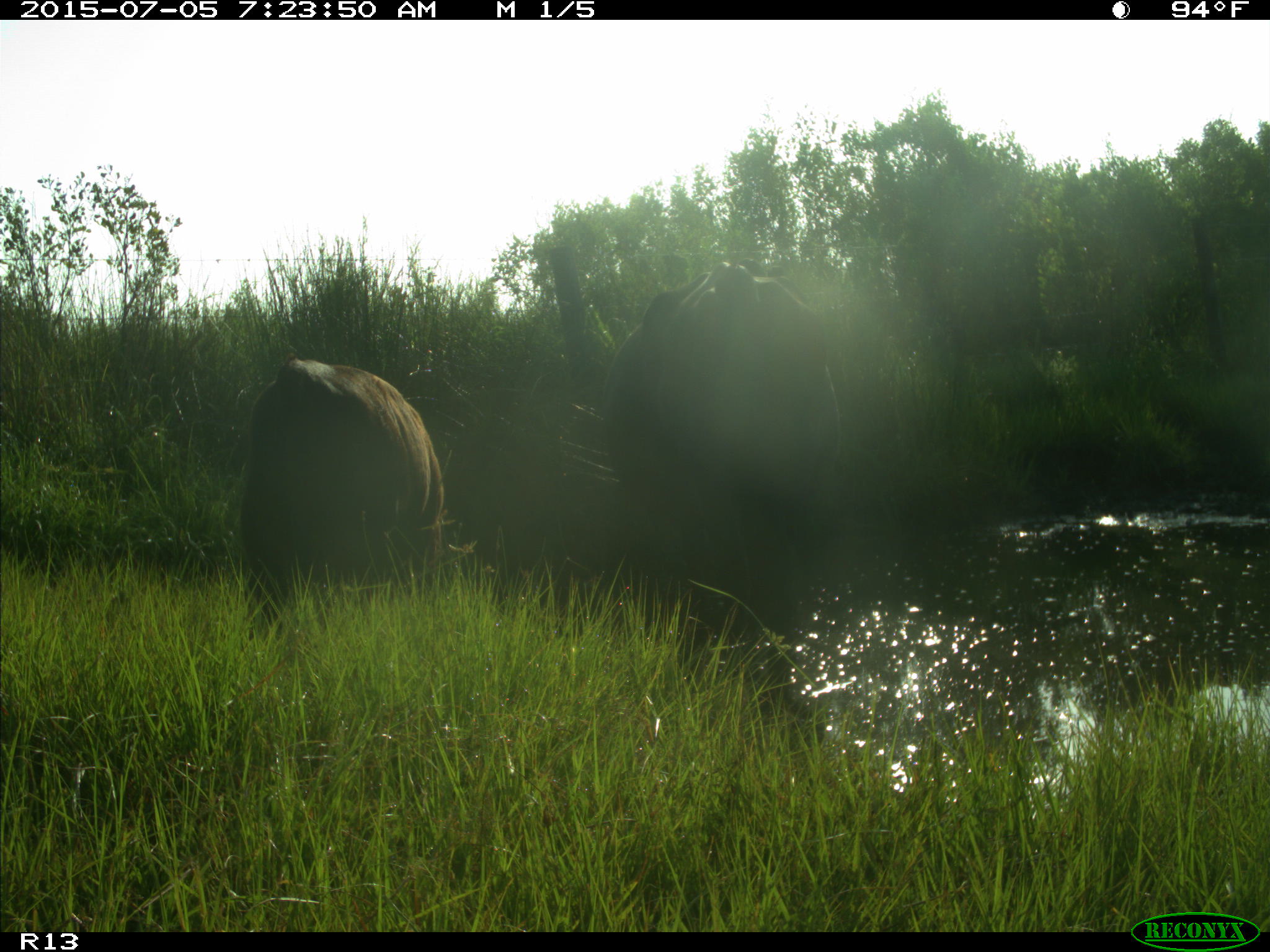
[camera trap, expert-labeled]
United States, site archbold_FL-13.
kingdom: Animalia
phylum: Chordata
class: Mammalia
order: Artiodactyla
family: Bovidae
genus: Bos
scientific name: Bos taurus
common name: domestic cow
Bos taurus (domestic cow).